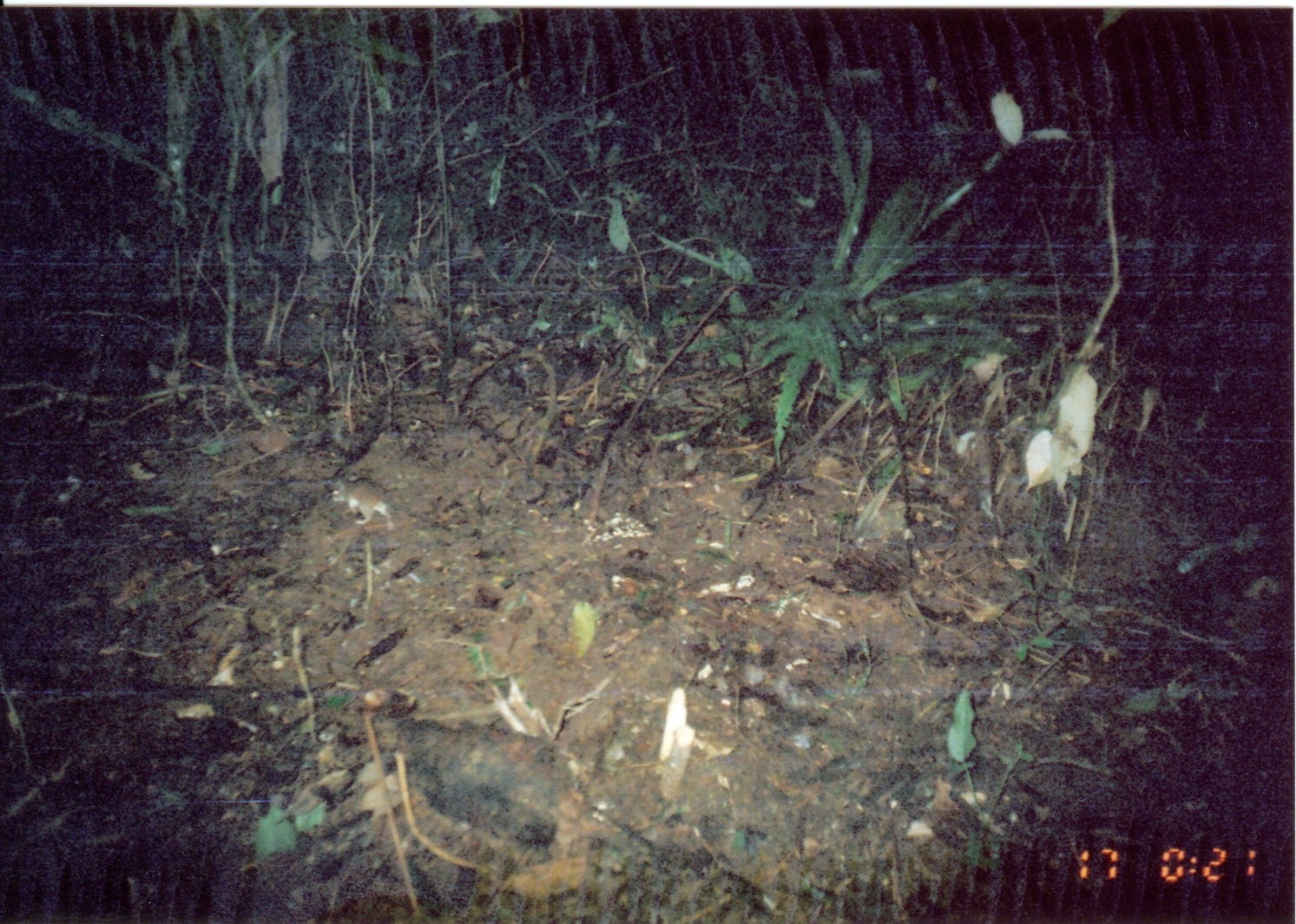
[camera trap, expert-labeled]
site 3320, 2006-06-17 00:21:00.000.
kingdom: Animalia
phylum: Chordata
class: Mammalia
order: Rodentia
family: Muridae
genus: Rattus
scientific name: Rattus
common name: rodent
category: unknown rat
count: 1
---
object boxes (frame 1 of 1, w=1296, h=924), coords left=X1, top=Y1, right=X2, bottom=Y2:
unknown rat: left=329, top=473, right=424, bottom=533